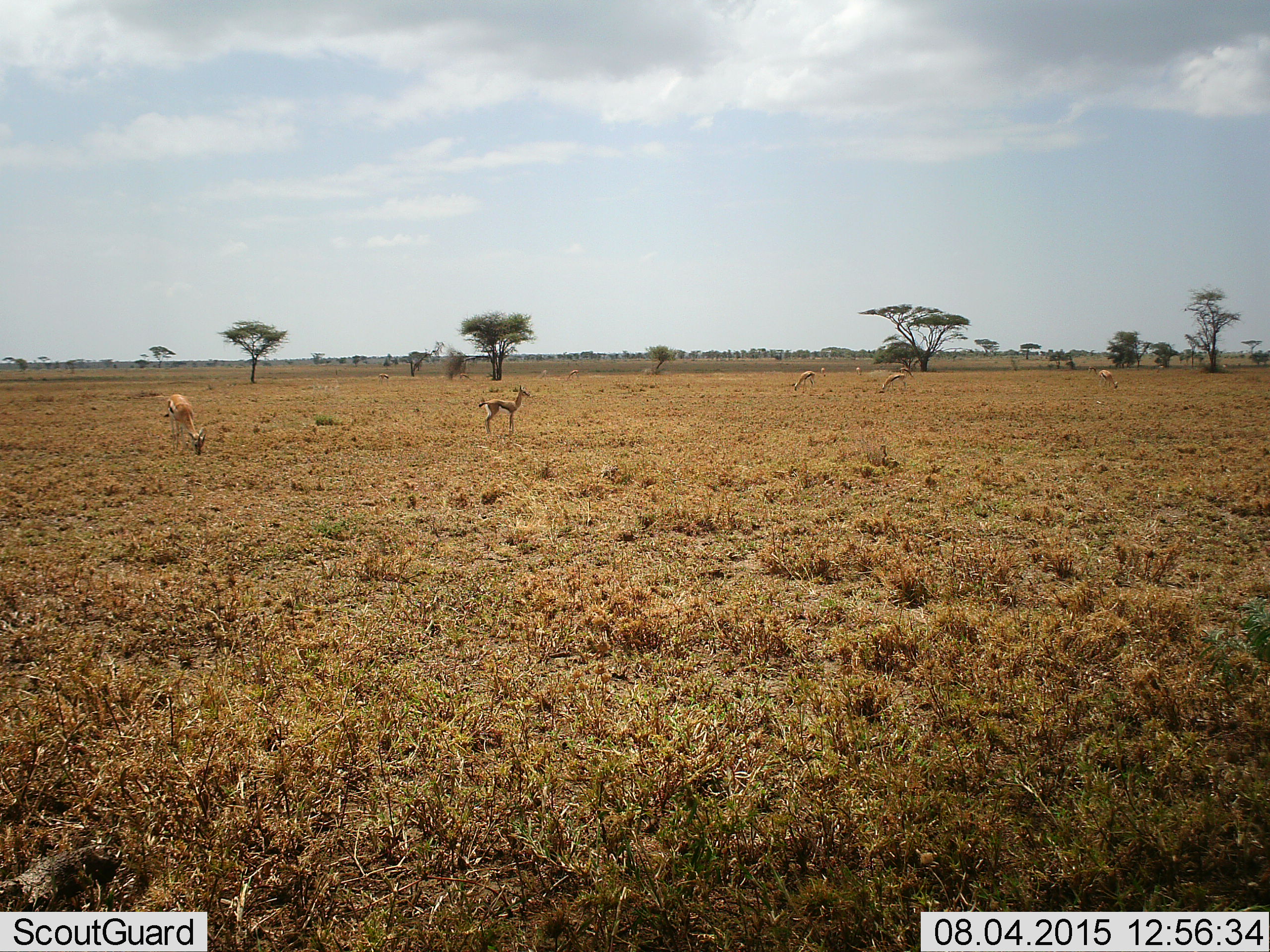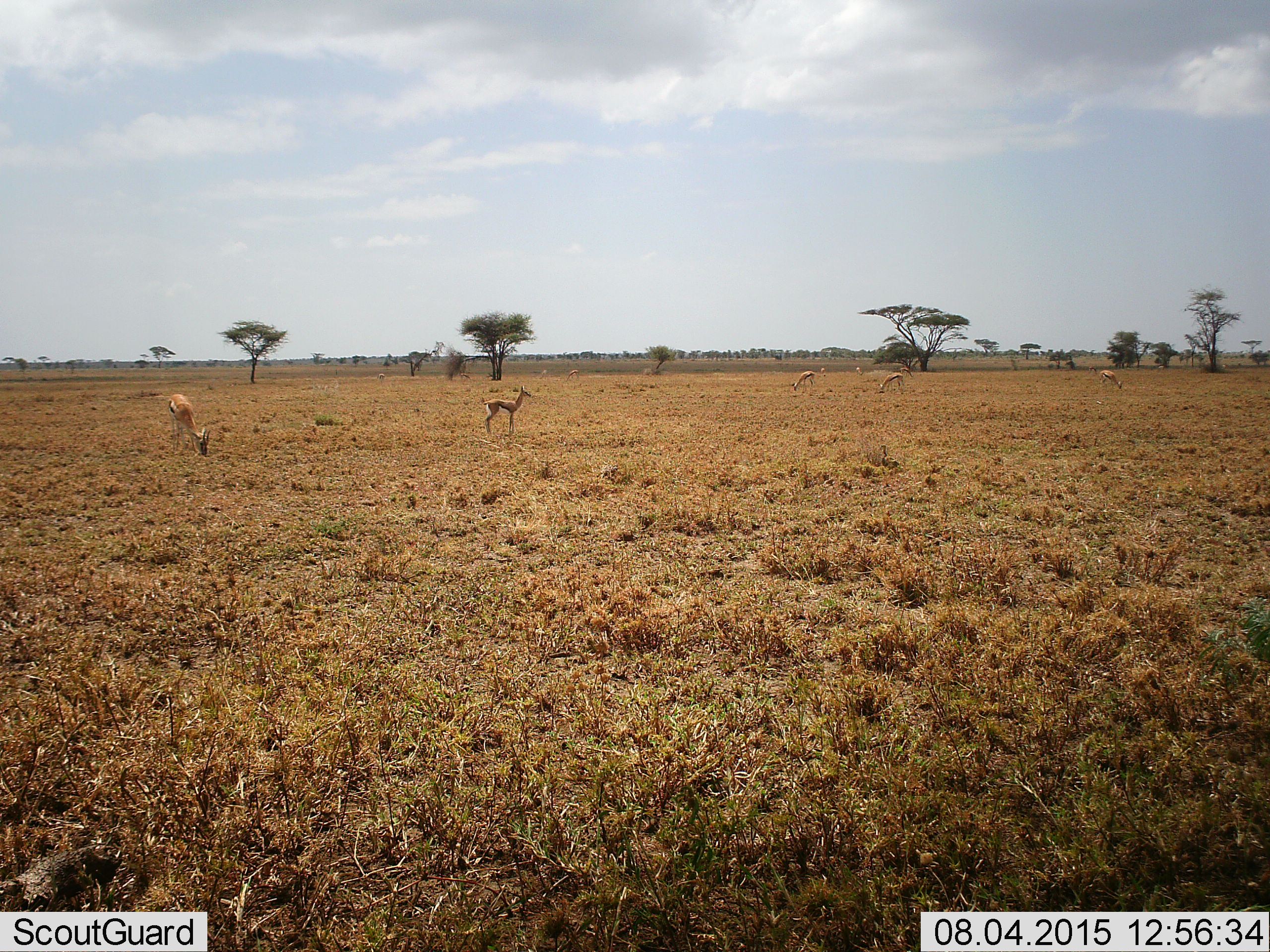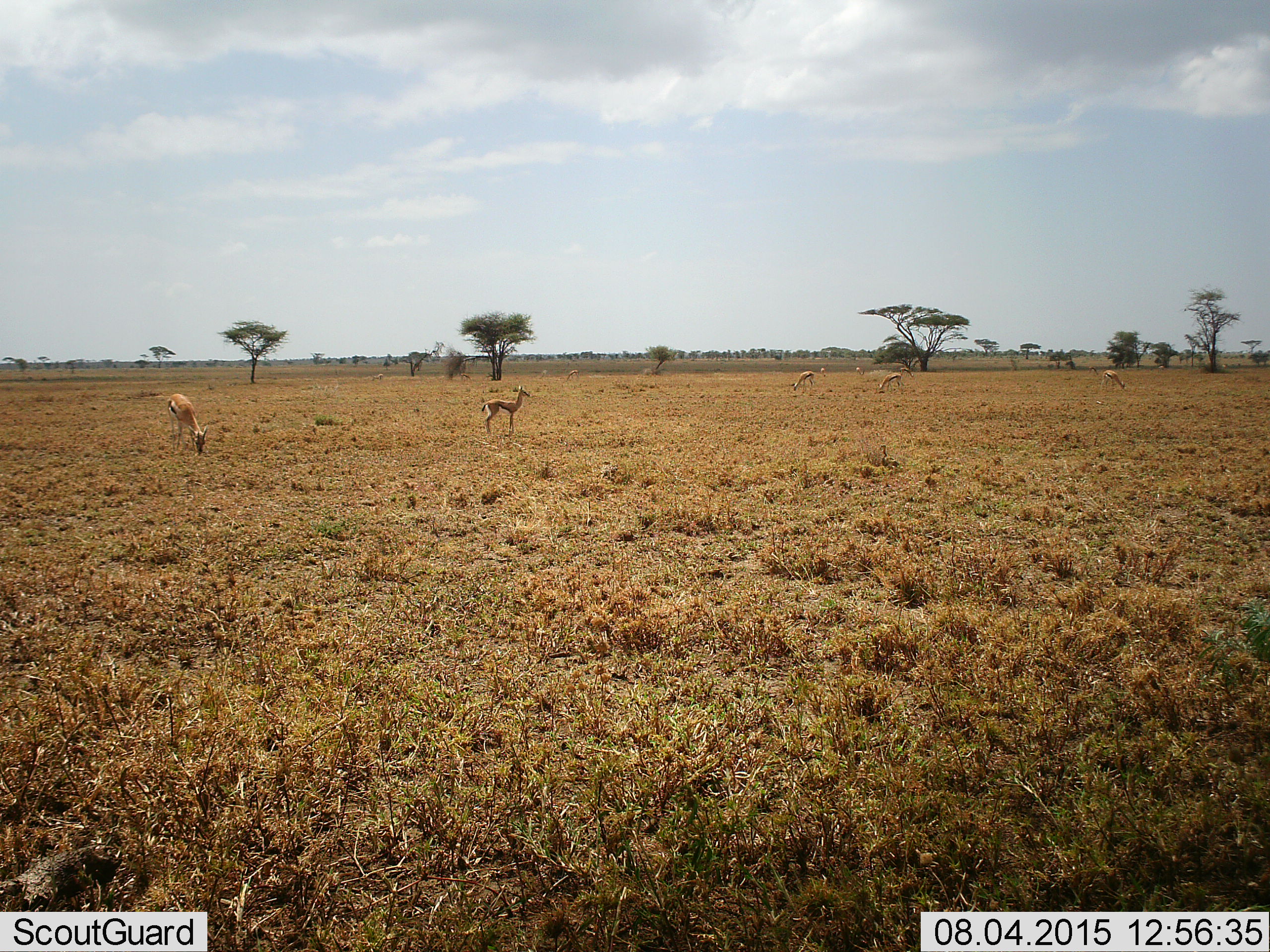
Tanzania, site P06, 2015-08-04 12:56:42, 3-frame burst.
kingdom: Animalia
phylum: Chordata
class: Mammalia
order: Artiodactyla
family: Bovidae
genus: Eudorcas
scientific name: Eudorcas thomsonii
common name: thomson's gazelle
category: gazellethomsons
Gazellethomsons (thomson's gazelle) (Eudorcas thomsonii), count 10. Behavior (volunteer vote fractions): standing 71%, resting 0%, moving 14%, interacting 0%. Young present (vote fraction): 29%. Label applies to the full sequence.